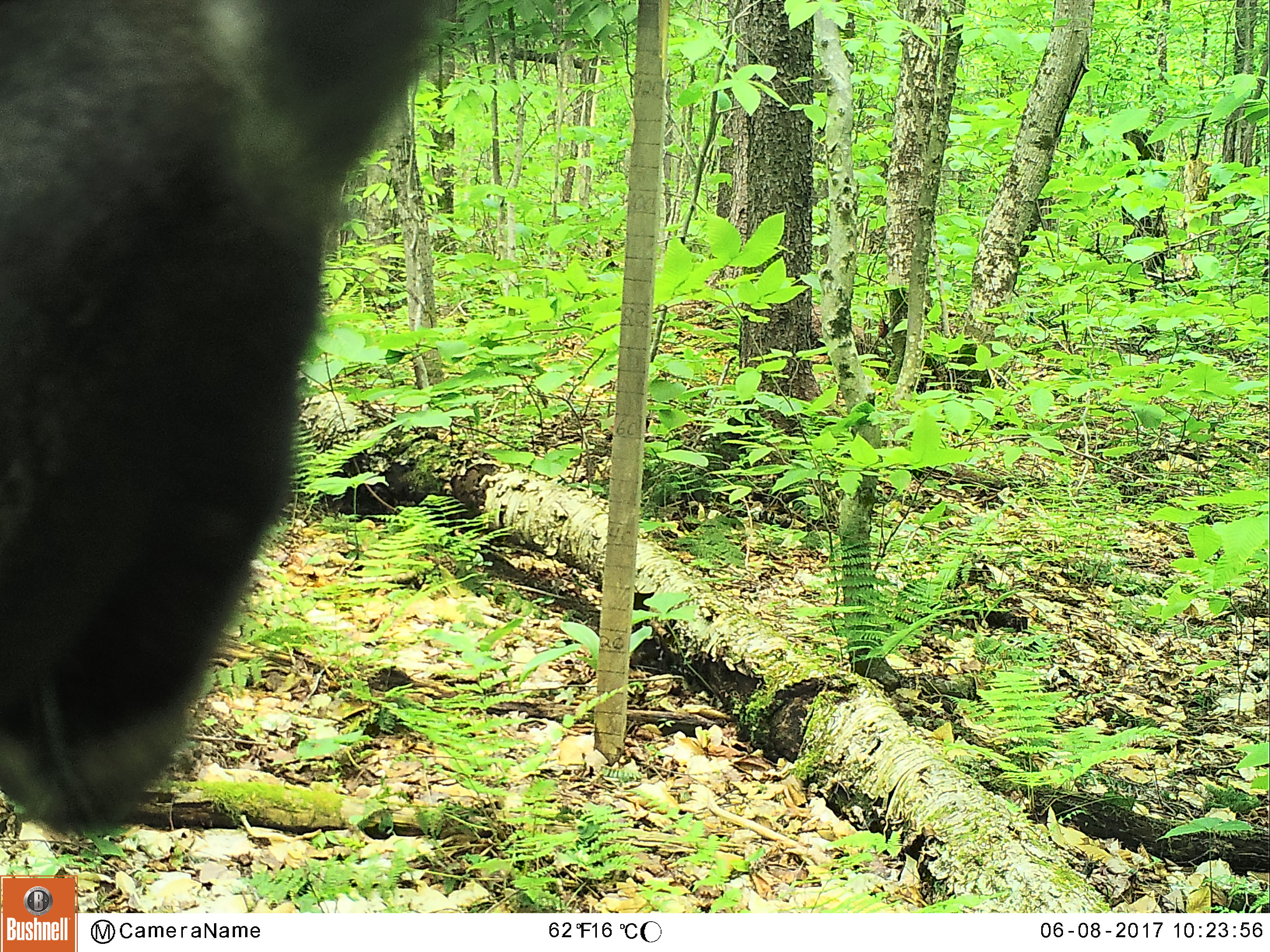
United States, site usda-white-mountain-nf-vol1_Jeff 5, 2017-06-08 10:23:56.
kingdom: Animalia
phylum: Chordata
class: Mammalia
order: Carnivora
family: Ursidae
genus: Ursus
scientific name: Ursus americanus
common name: black bear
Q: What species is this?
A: Black bear (Ursus americanus).